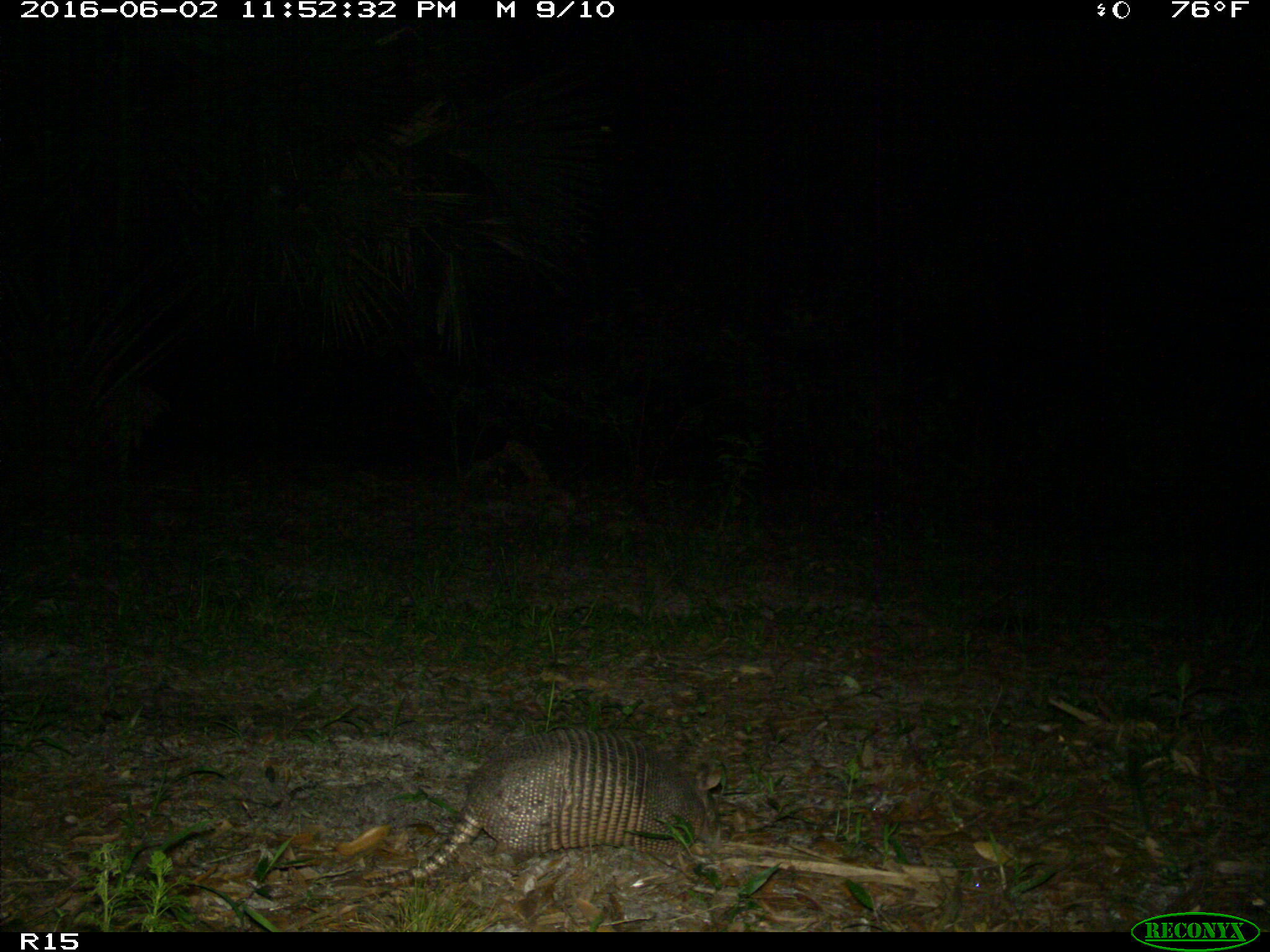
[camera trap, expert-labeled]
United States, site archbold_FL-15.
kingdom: Animalia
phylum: Chordata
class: Mammalia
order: Cingulata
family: Dasypodidae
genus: Dasypus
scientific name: Dasypus novemcinctus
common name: nine-banded armadillo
Dasypus novemcinctus (nine-banded armadillo).